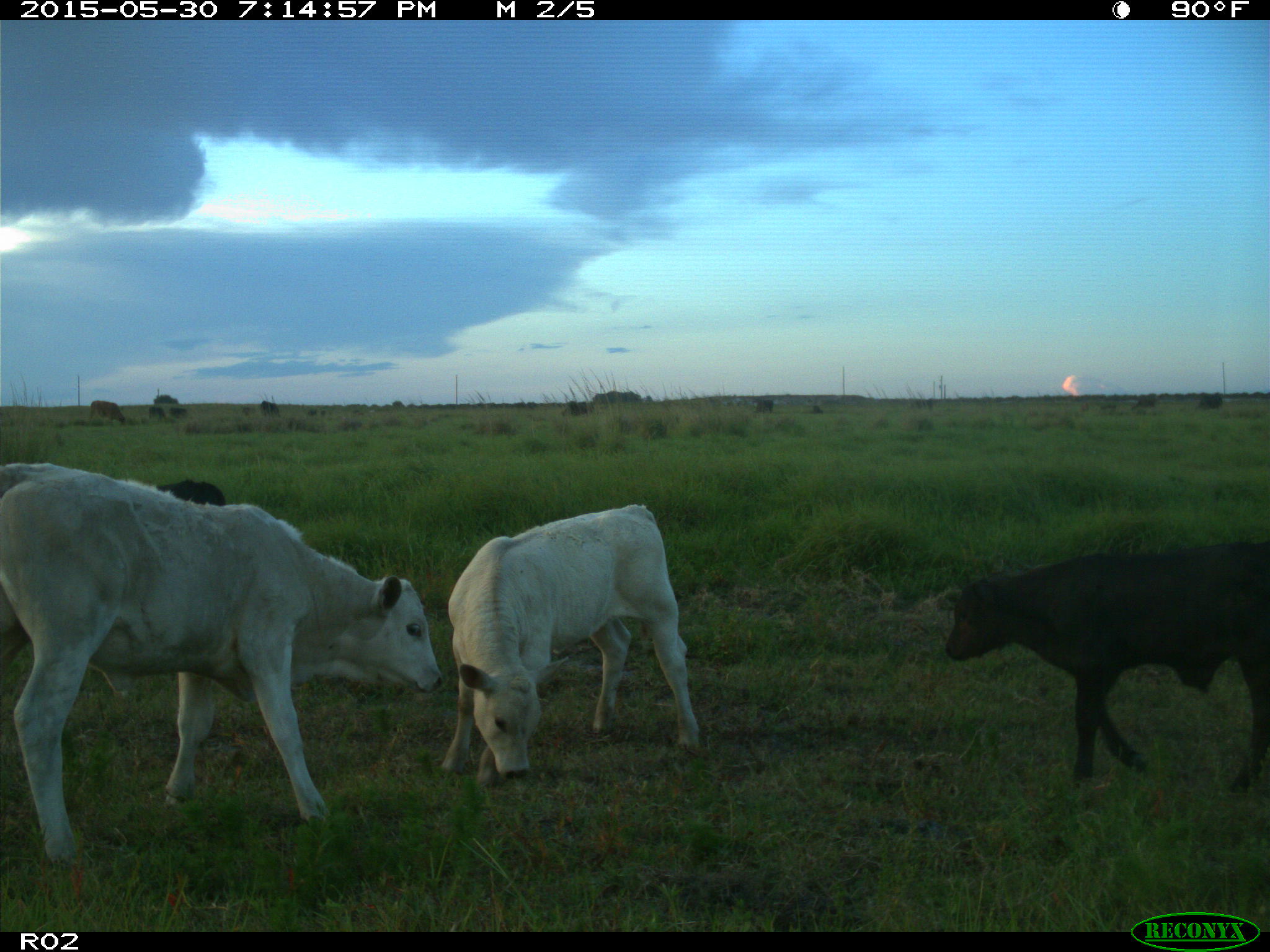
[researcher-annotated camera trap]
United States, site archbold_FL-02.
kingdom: Animalia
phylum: Chordata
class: Mammalia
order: Artiodactyla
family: Bovidae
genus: Bos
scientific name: Bos taurus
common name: domestic cow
Bos taurus (domestic cow).